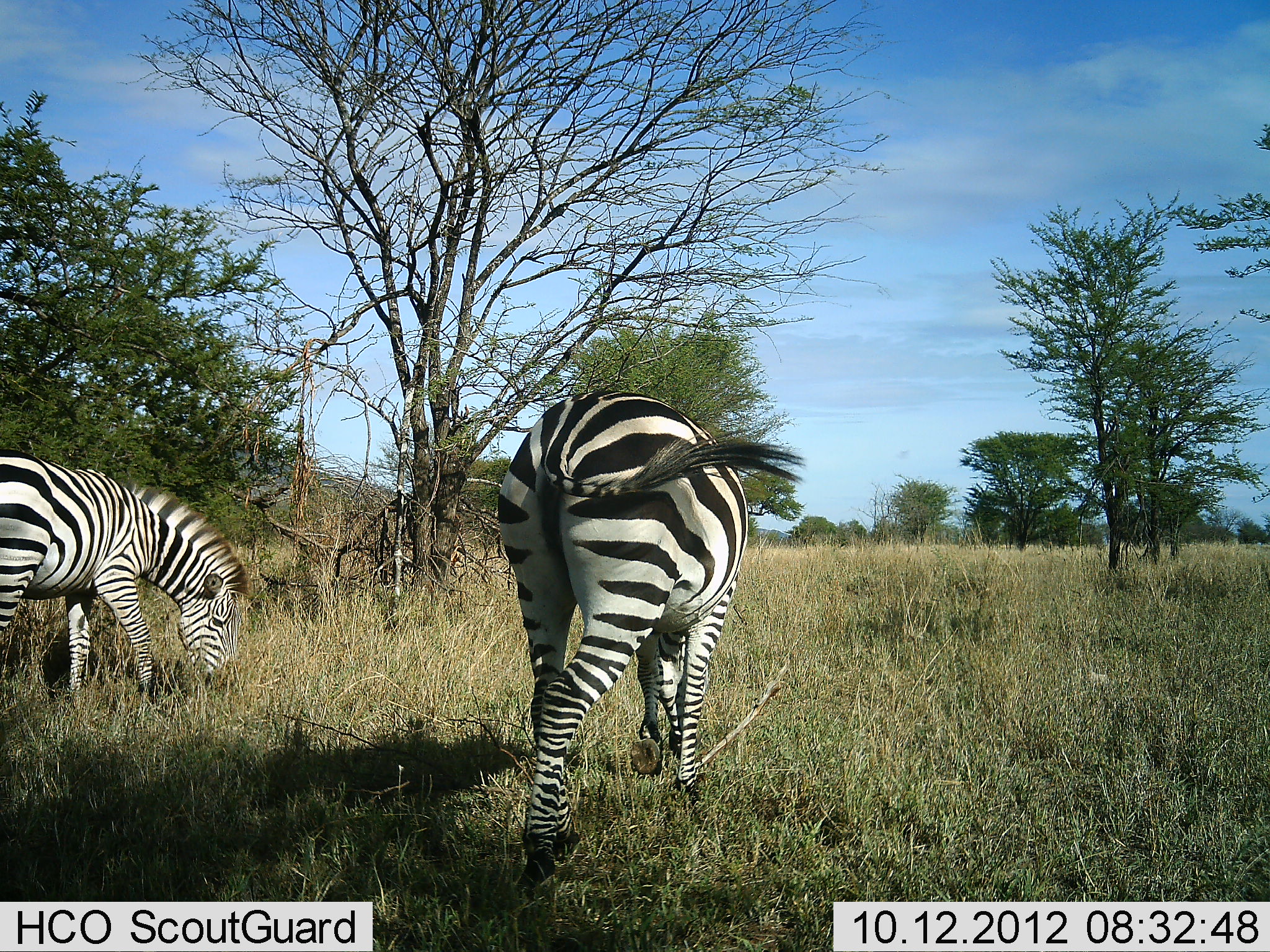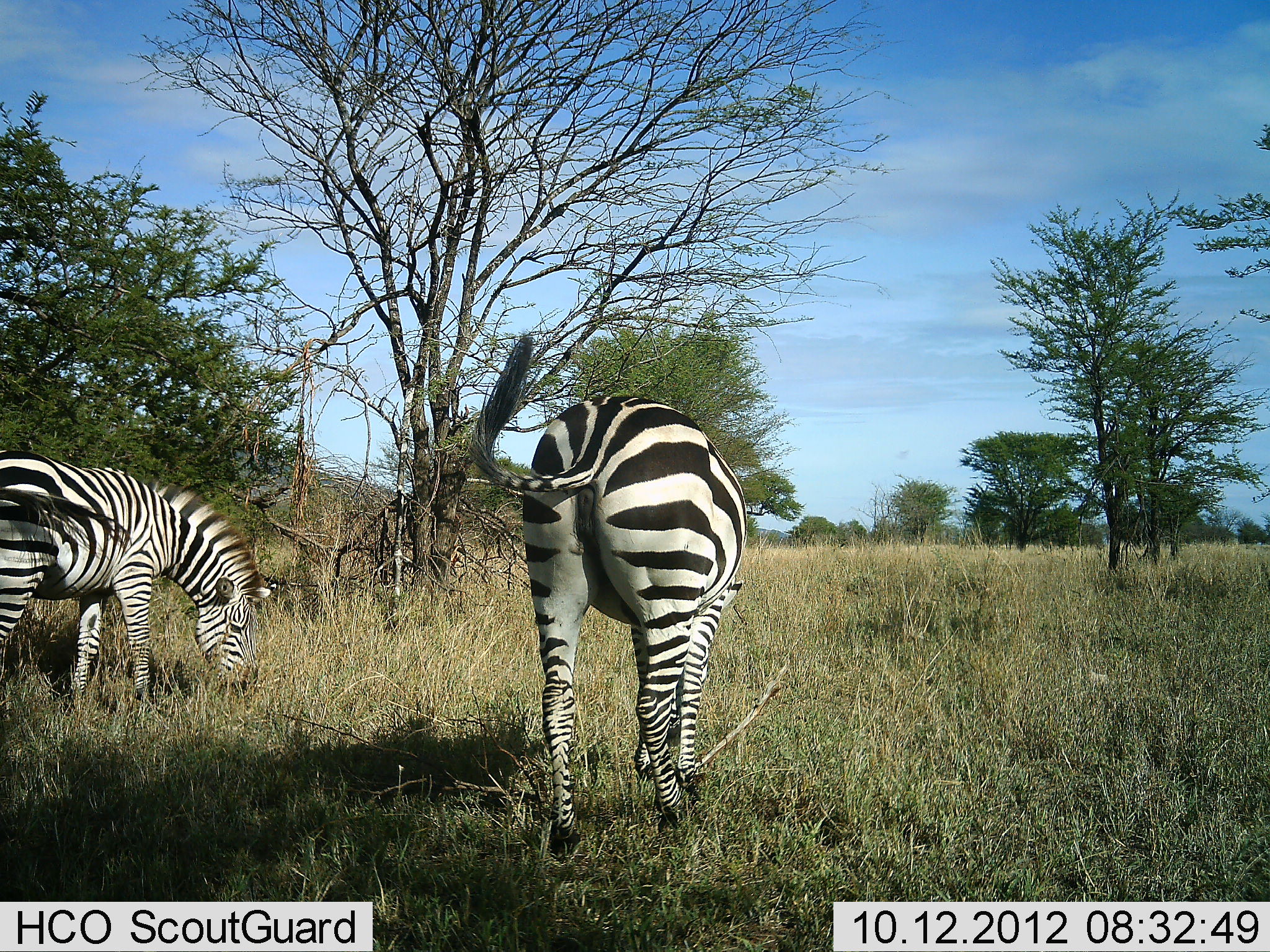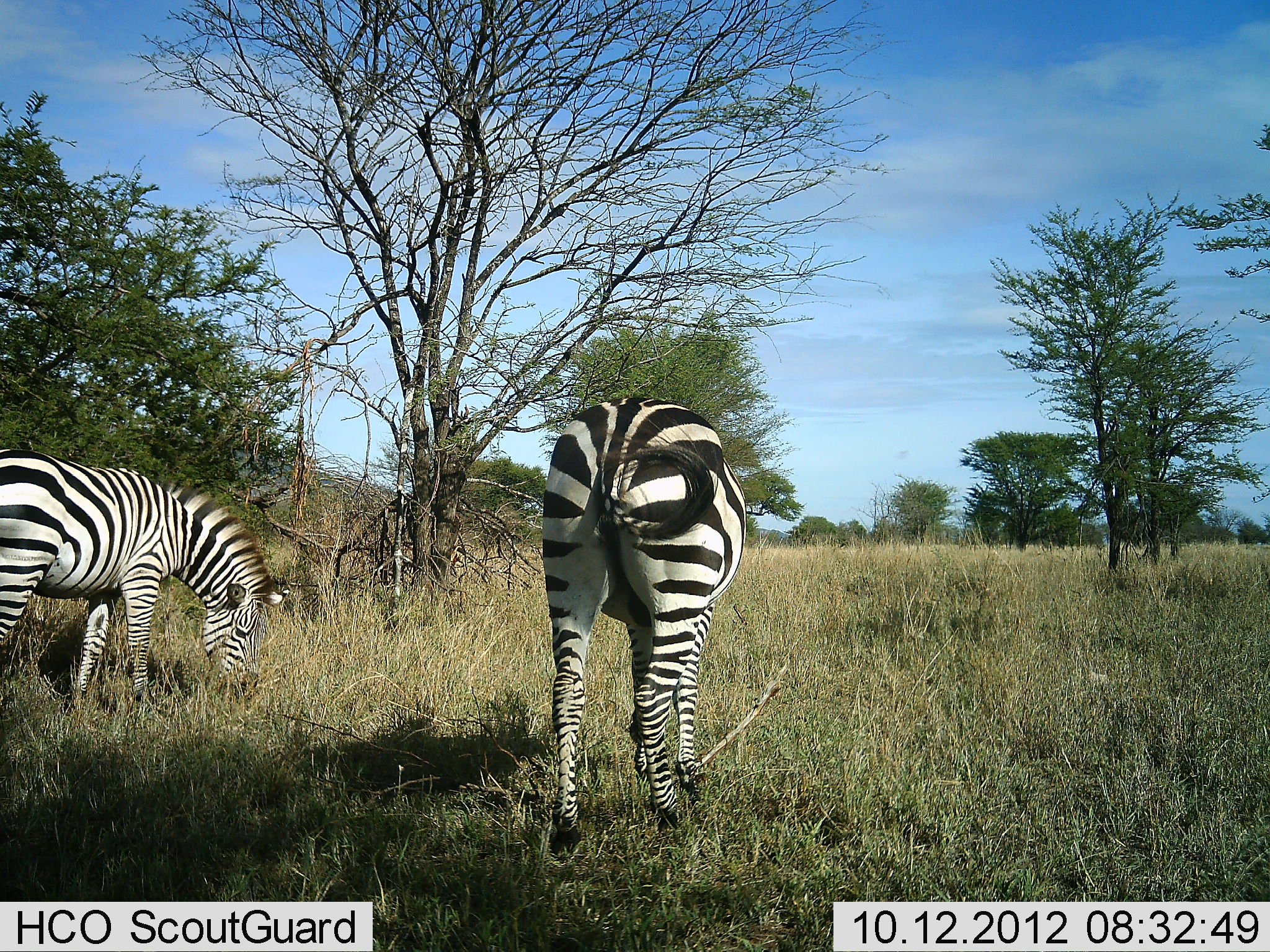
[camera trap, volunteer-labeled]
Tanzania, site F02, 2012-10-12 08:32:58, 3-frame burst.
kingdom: Animalia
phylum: Chordata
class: Mammalia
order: Perissodactyla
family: Equidae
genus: Equus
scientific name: Equus quagga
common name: plains zebra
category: zebra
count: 2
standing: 0%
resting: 0%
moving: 0%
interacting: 0%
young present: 0%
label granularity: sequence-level